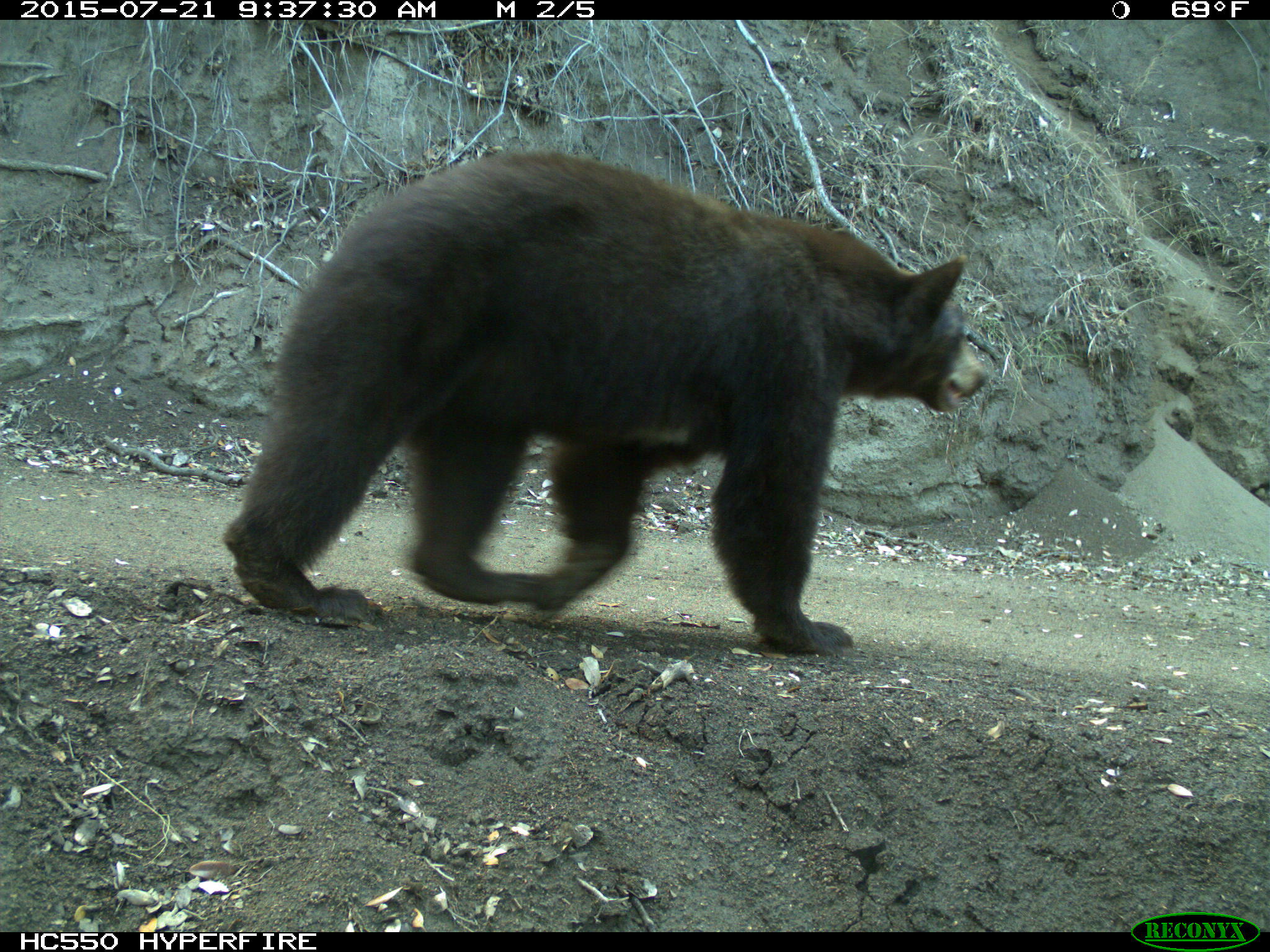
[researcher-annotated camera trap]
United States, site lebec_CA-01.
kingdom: Animalia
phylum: Chordata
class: Mammalia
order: Carnivora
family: Ursidae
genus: Ursus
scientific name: Ursus americanus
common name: american black bear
Ursus americanus (american black bear).